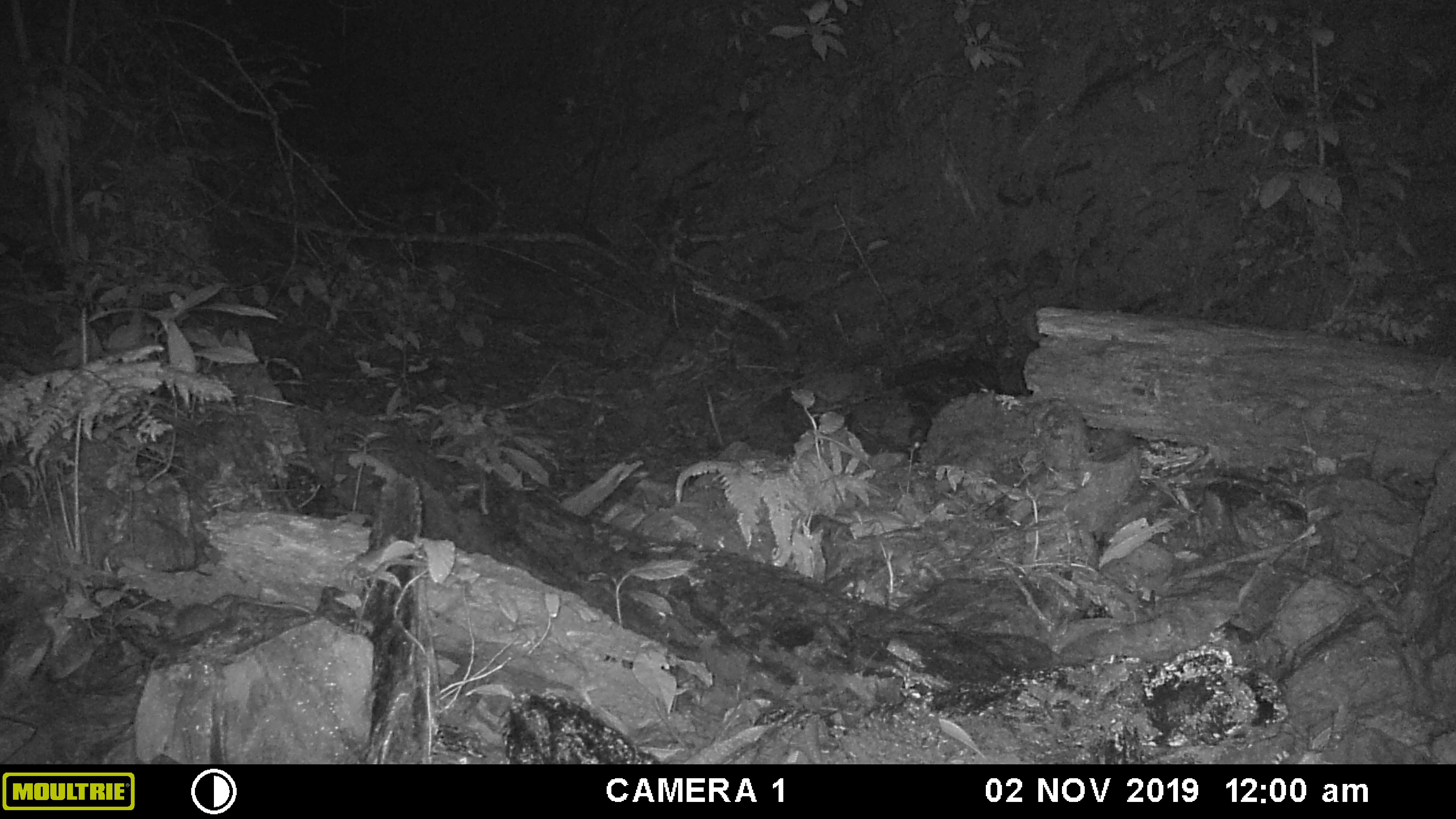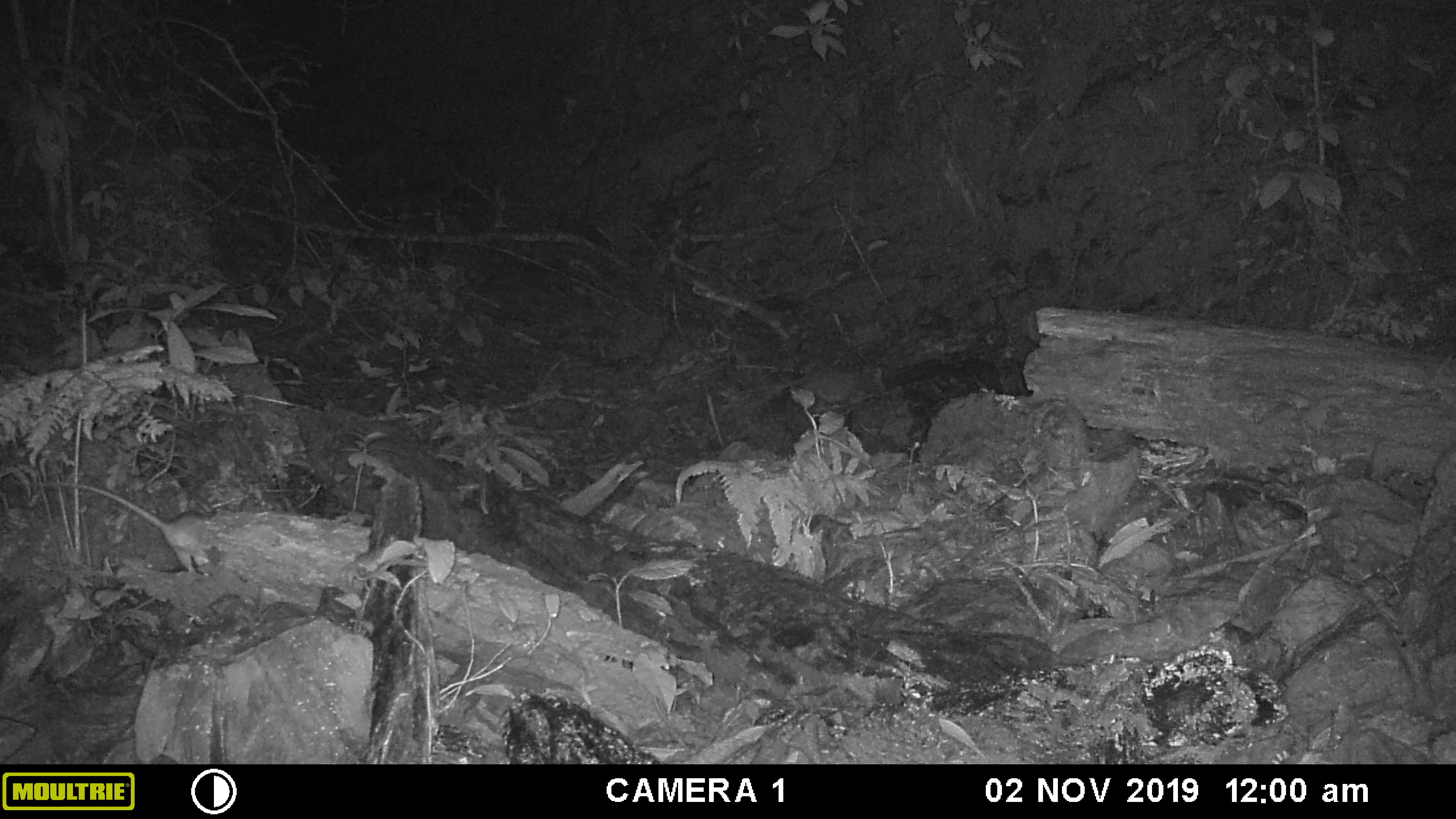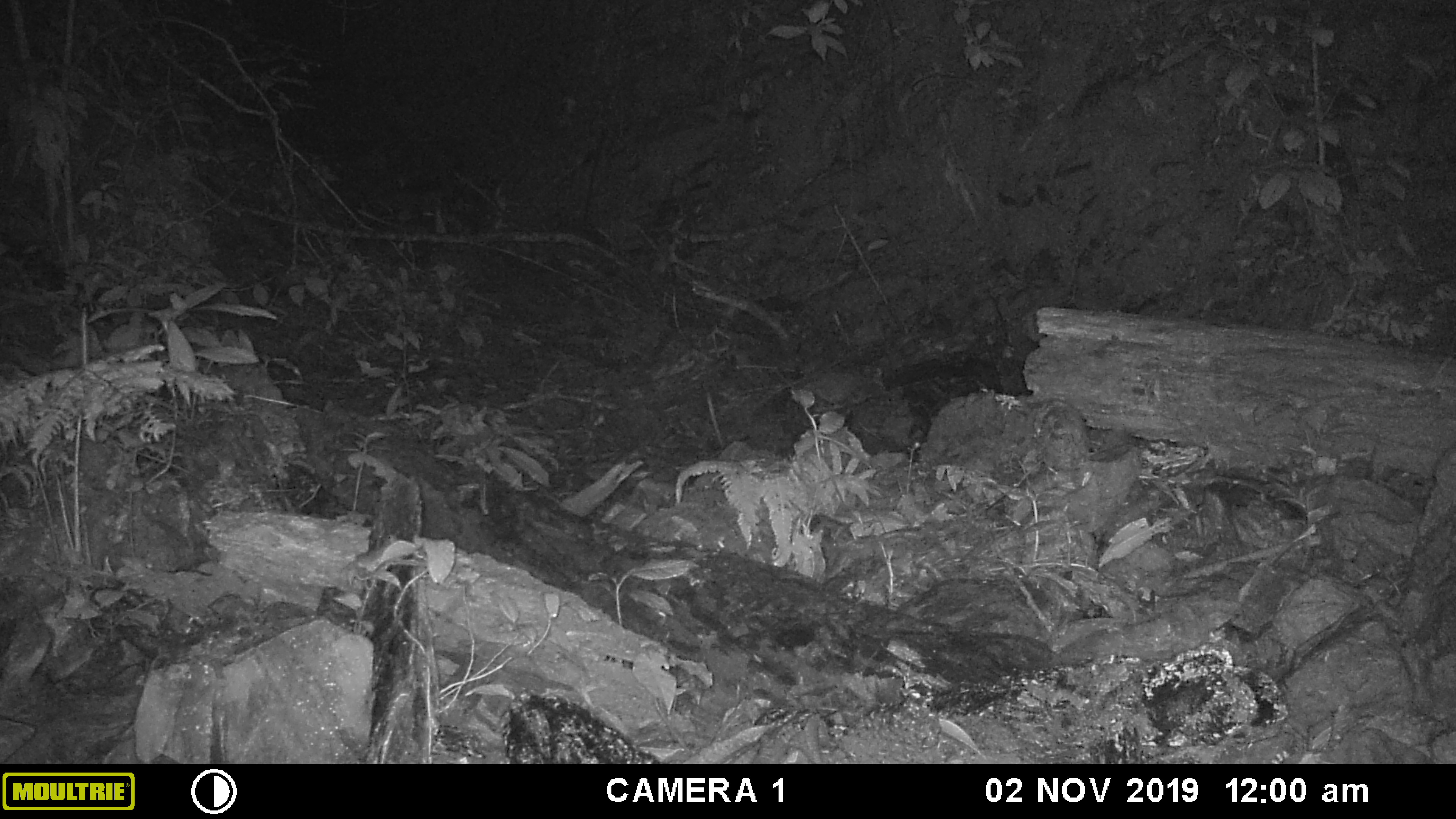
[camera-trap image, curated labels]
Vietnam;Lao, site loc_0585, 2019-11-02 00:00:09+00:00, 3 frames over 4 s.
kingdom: Animalia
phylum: Chordata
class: Mammalia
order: Rodentia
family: Muridae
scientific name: Muridae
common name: old-world mice and rats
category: unidentified murid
Unidentified murid (old-world mice and rats) (Muridae). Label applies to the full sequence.